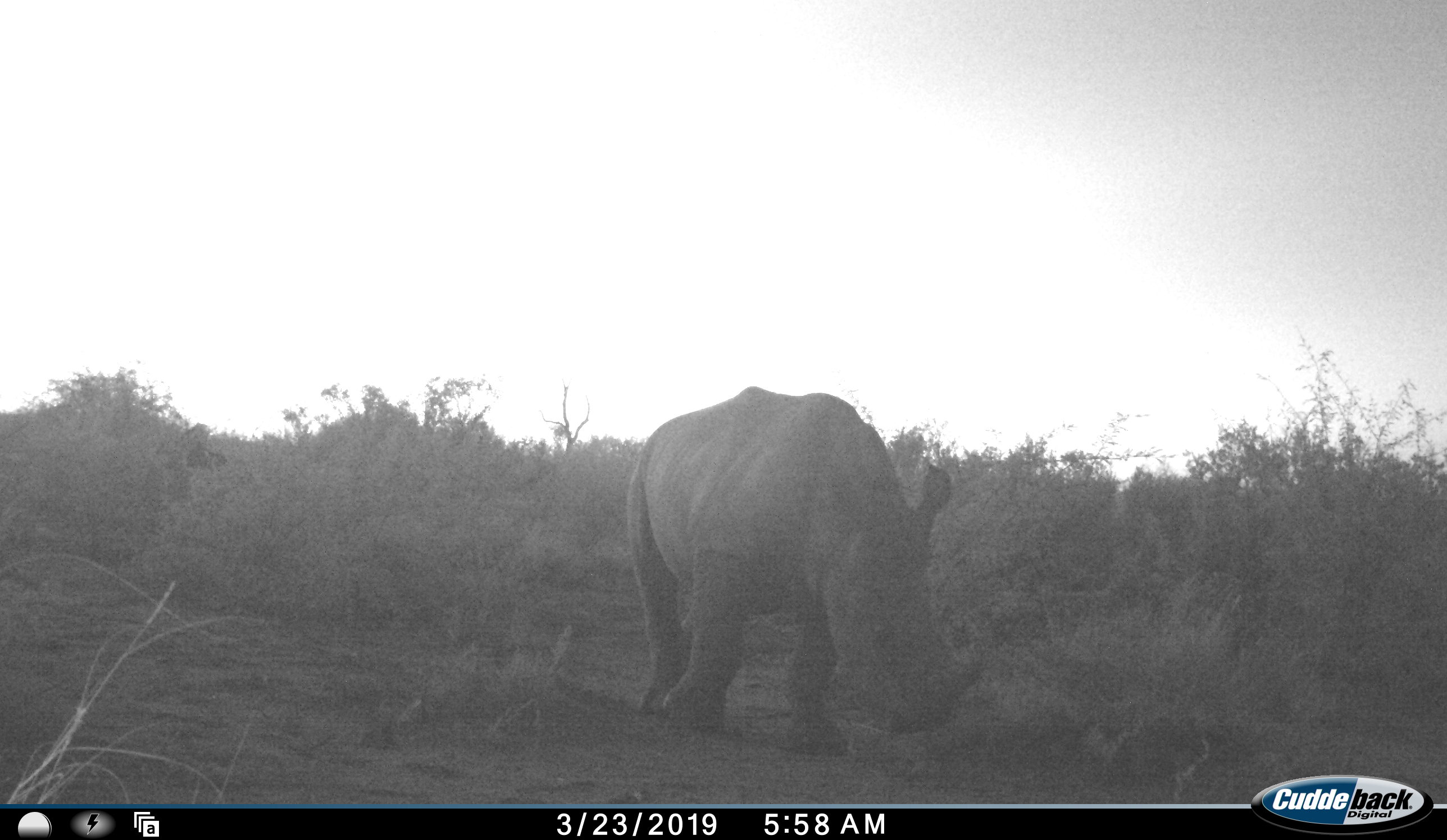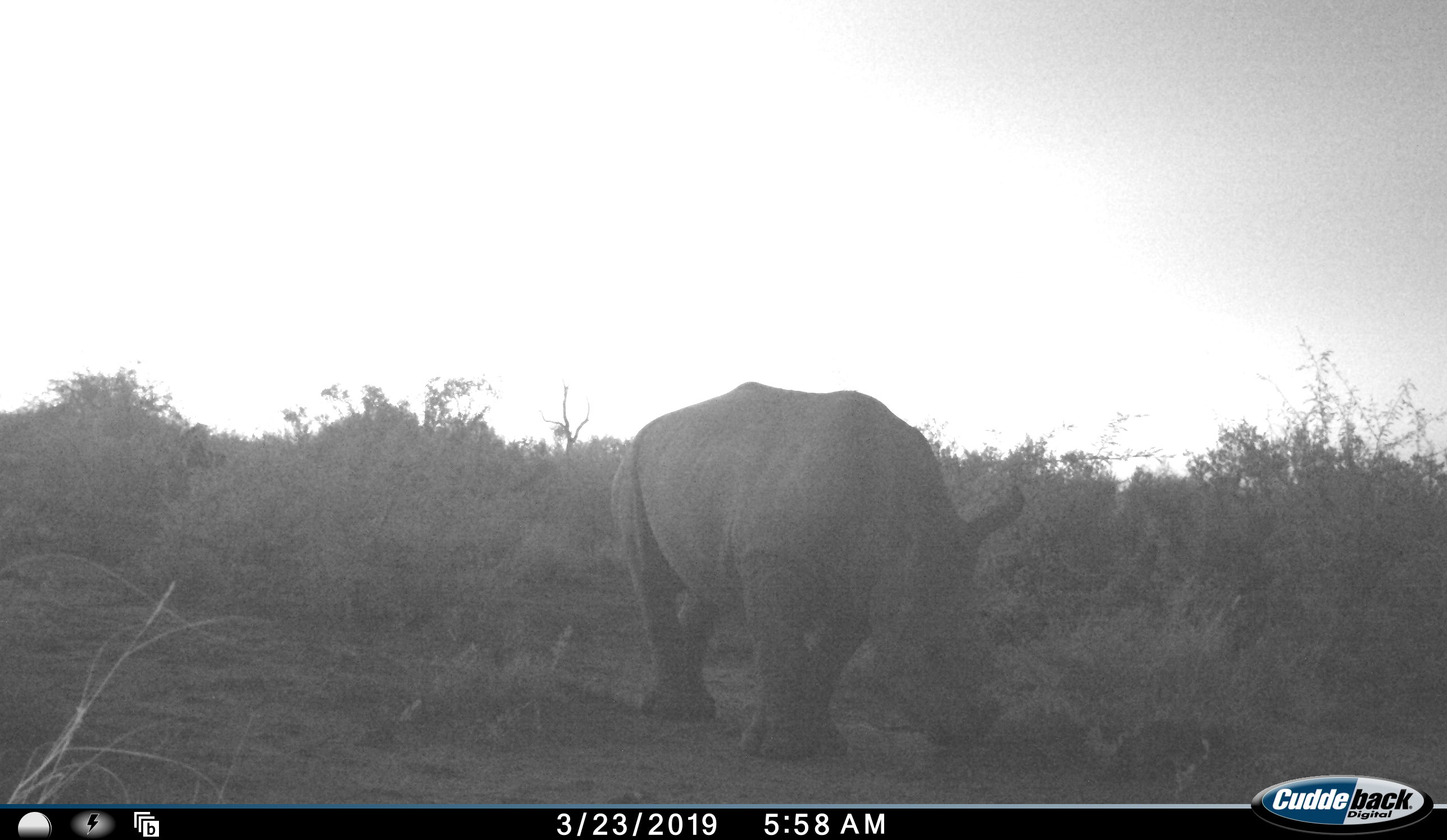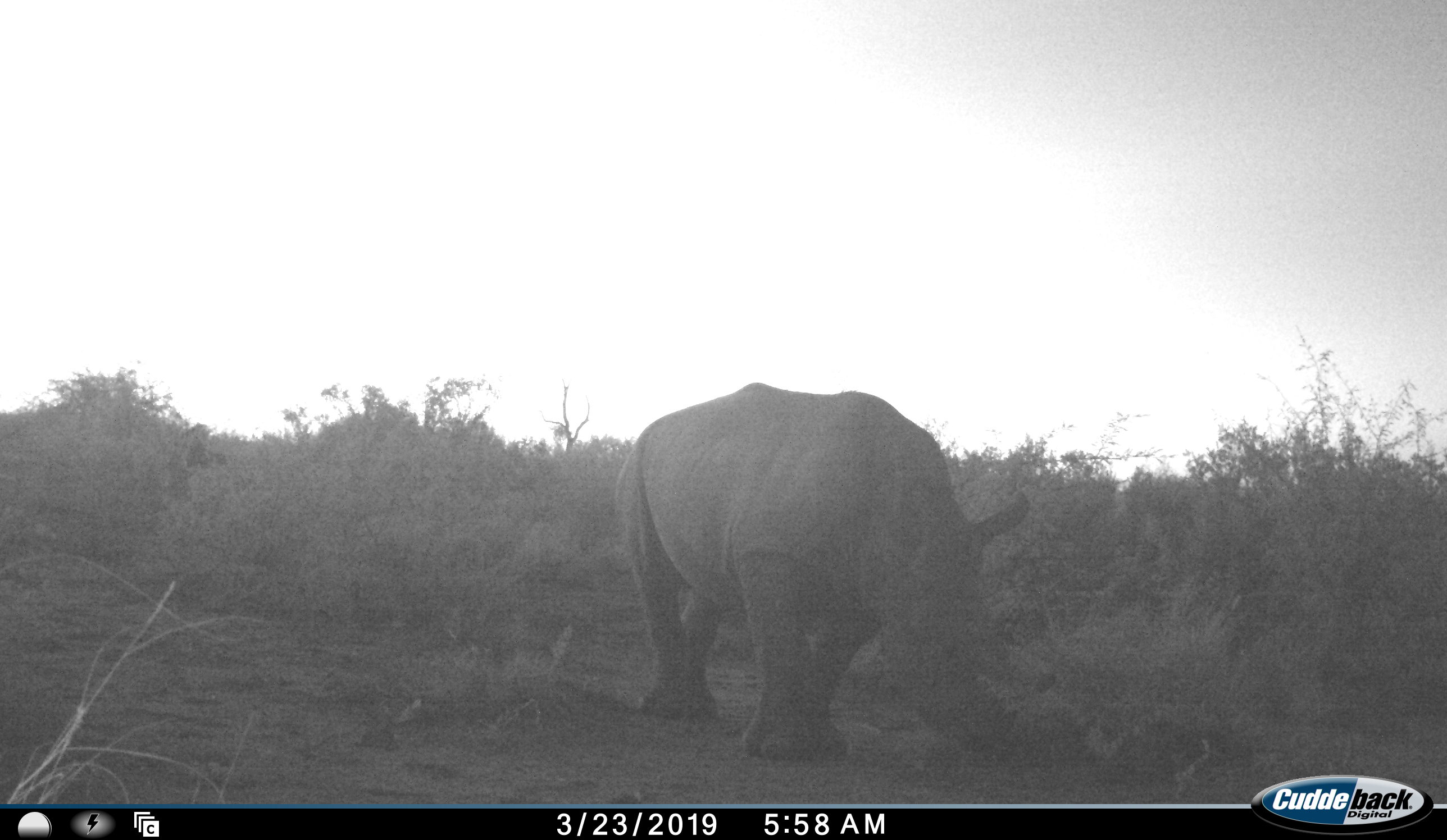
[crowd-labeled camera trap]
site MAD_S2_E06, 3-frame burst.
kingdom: Animalia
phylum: Chordata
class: Mammalia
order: Perissodactyla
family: Rhinocerotidae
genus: Ceratotherium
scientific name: Ceratotherium simum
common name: white rhinoceros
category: rhinoceroswhite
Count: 1.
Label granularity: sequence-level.